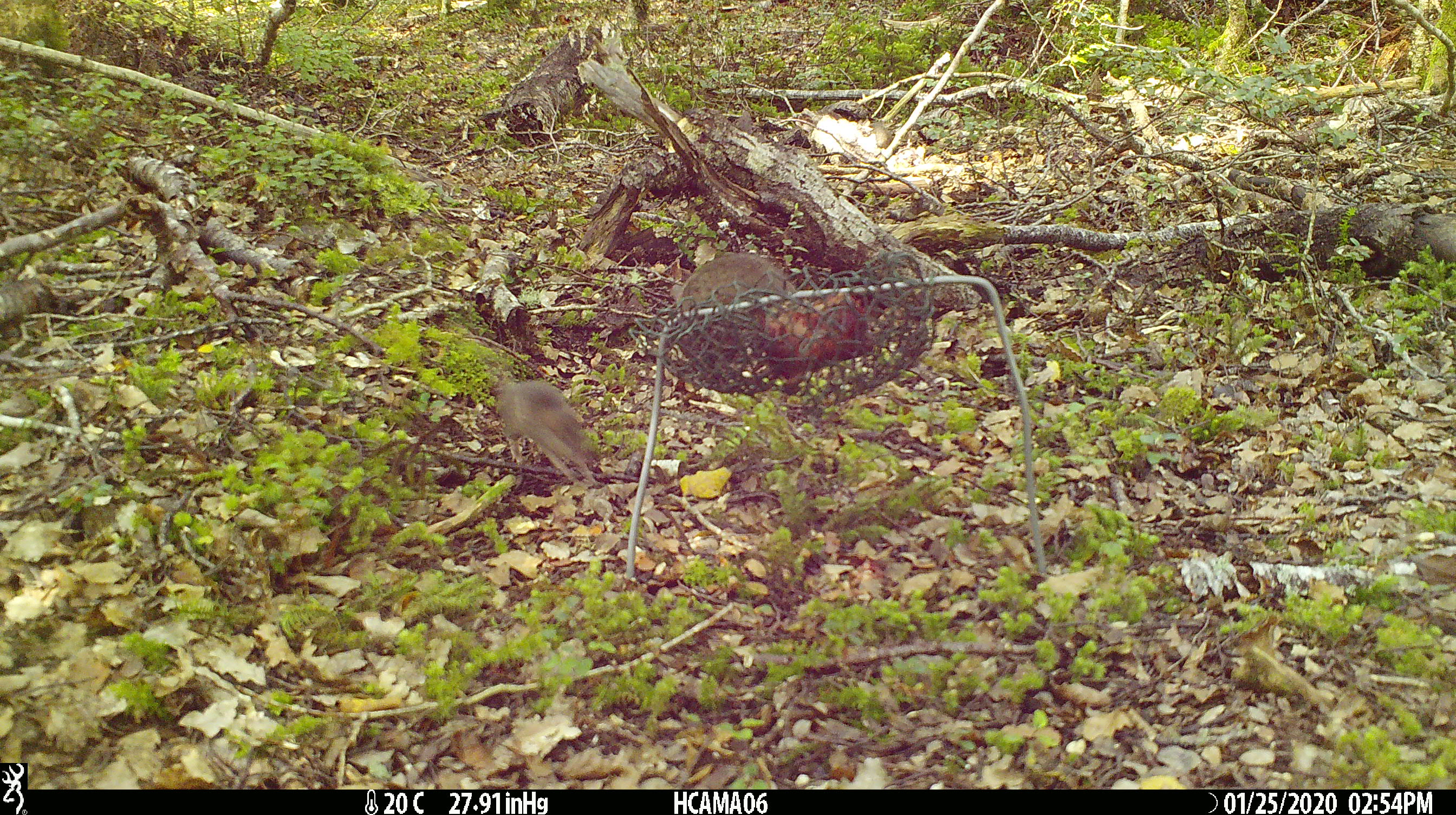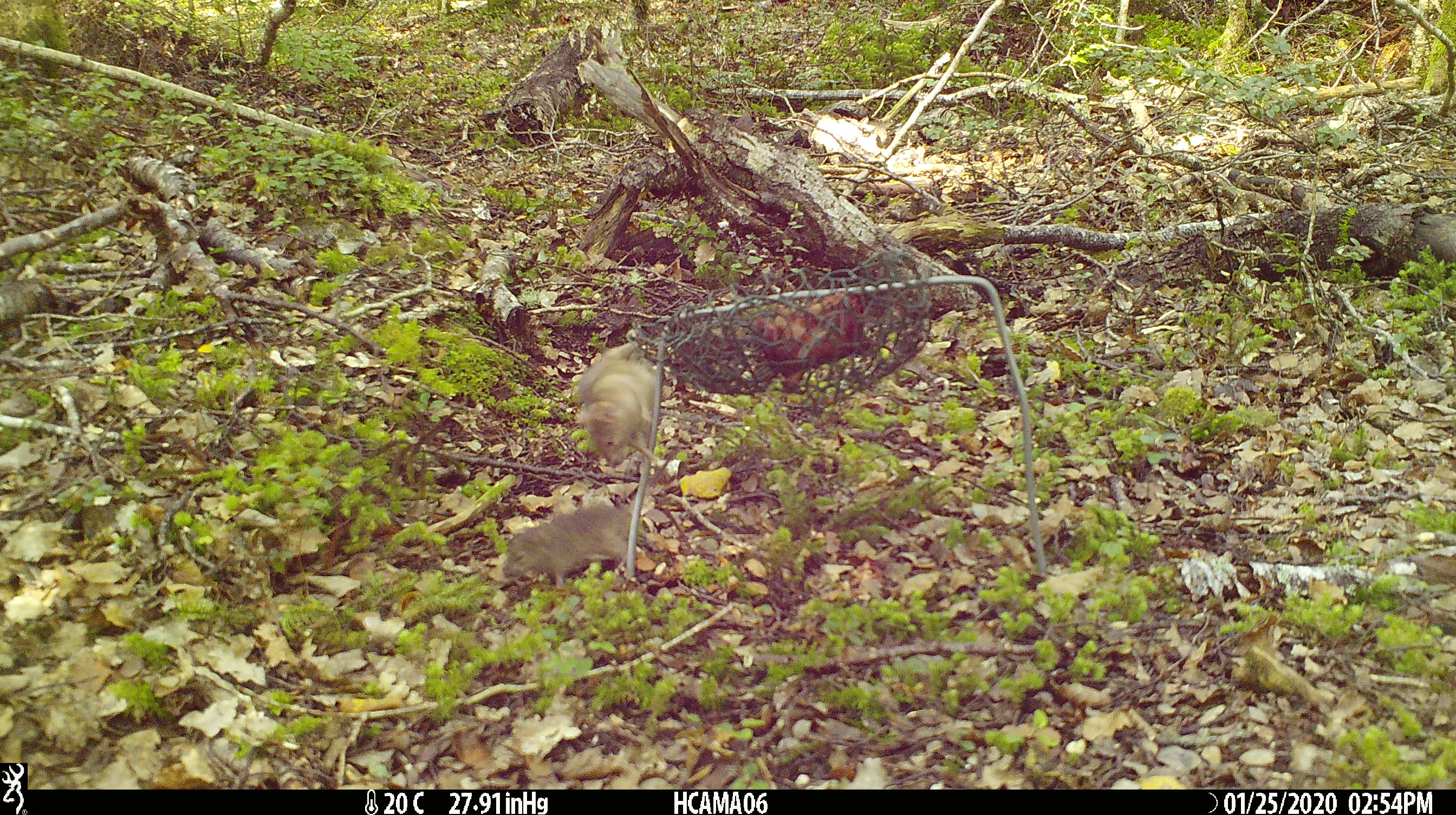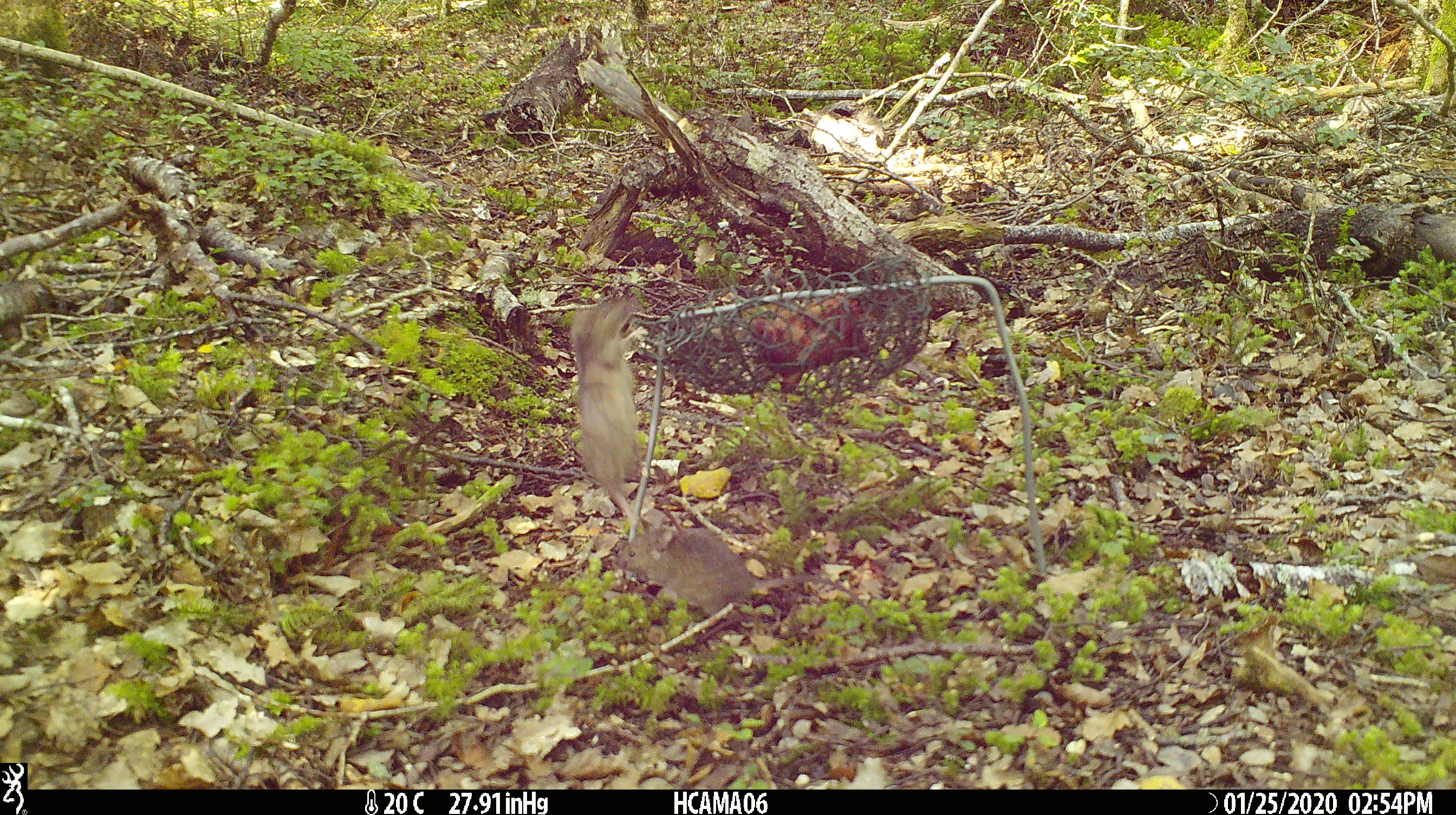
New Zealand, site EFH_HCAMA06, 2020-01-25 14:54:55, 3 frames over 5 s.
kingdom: Animalia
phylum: Chordata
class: Mammalia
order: Rodentia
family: Muridae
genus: Mus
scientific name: Mus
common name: mouse